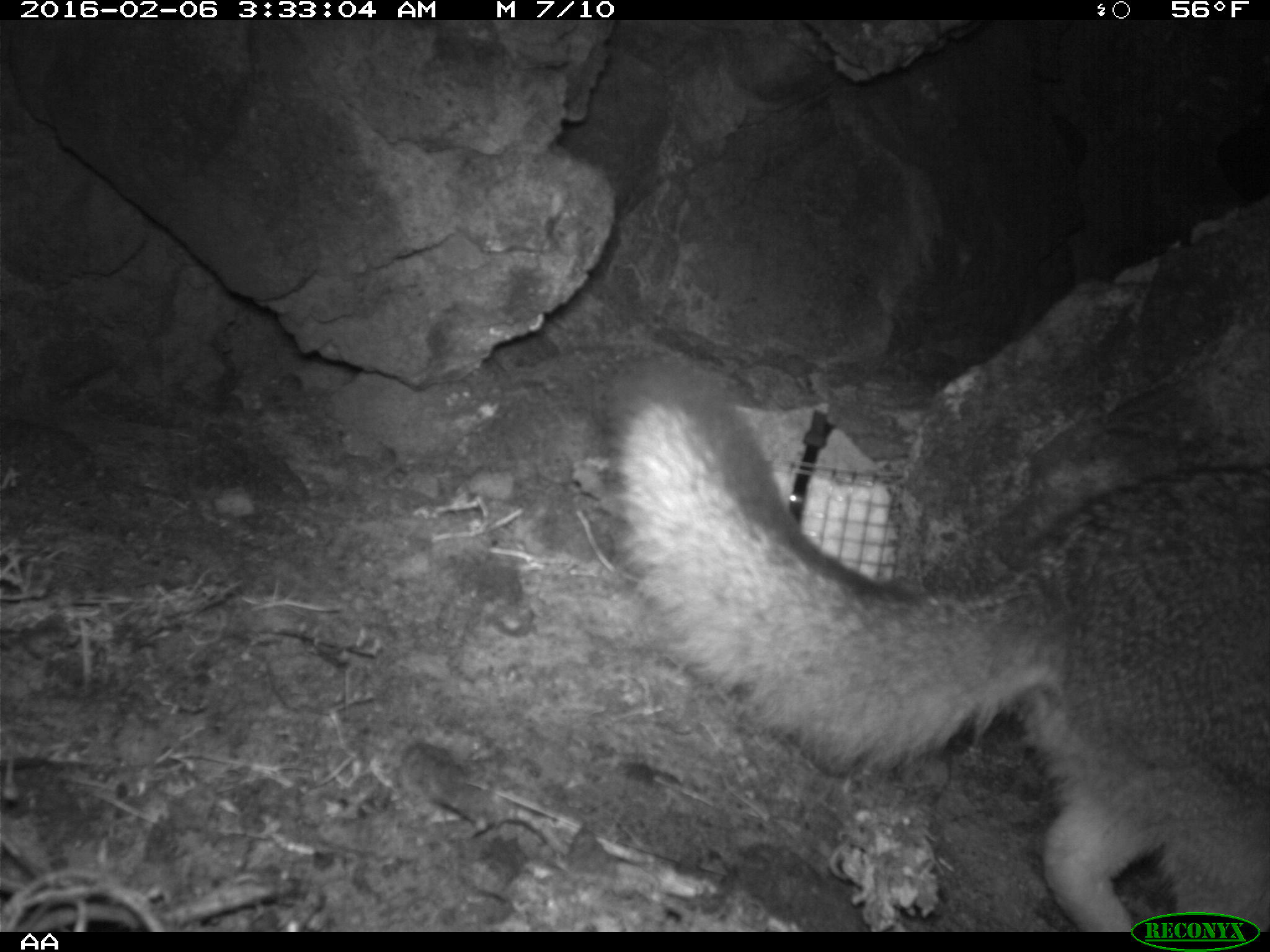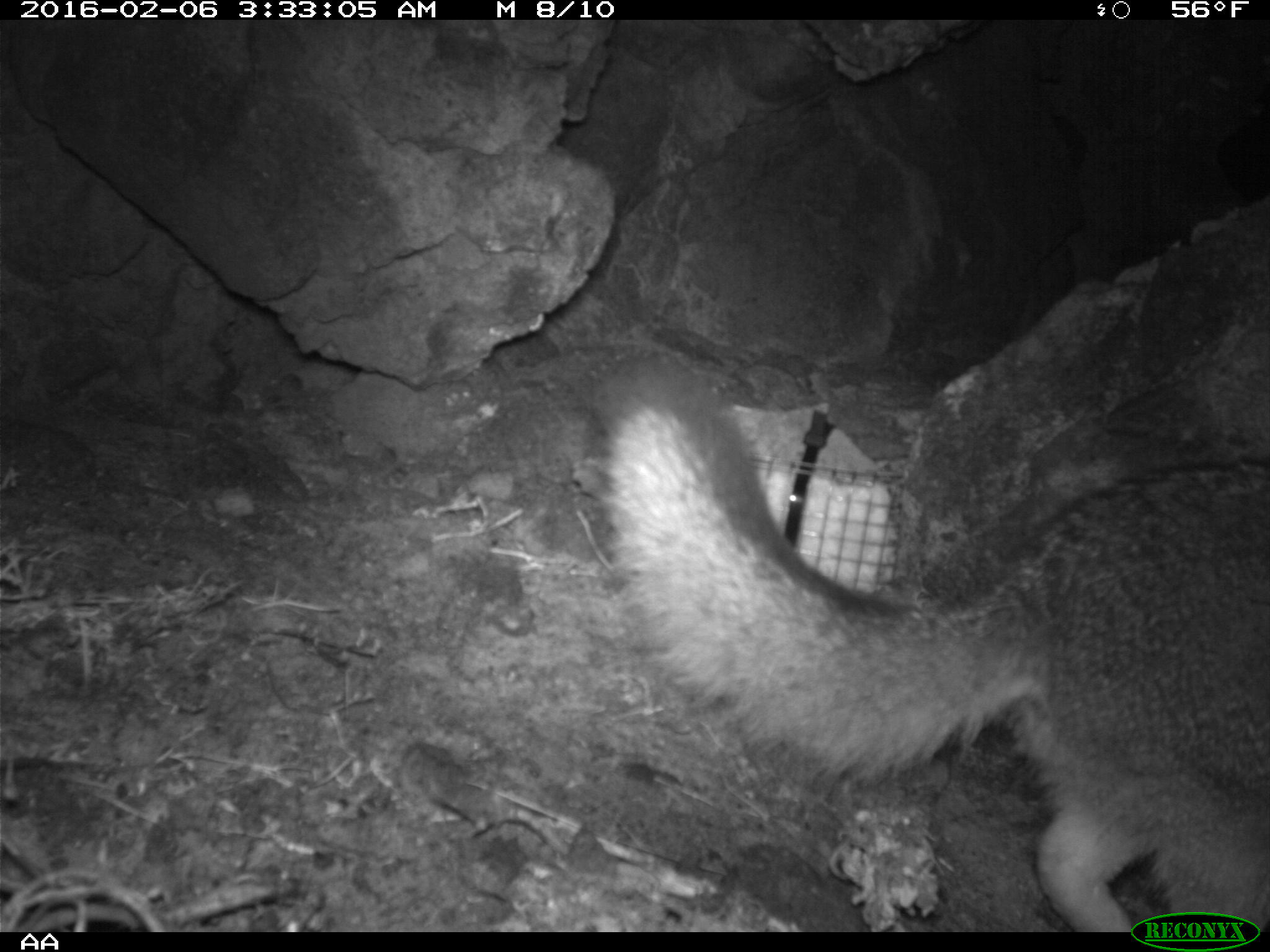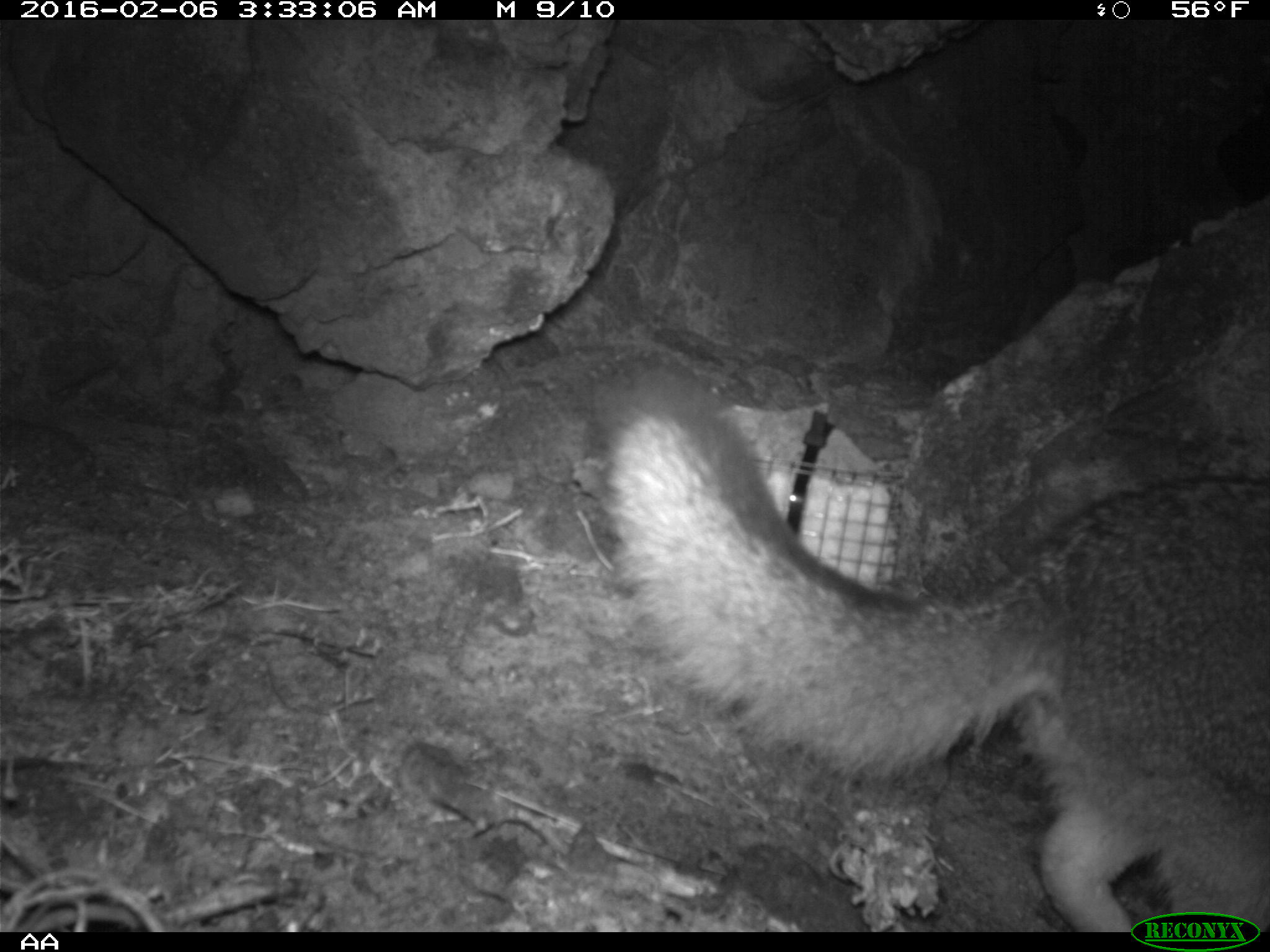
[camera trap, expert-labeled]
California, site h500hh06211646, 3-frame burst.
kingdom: Animalia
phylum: Chordata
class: Mammalia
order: Carnivora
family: Canidae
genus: Urocyon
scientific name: Urocyon littoralis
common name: island fox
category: fox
Fox (island fox) (Urocyon littoralis).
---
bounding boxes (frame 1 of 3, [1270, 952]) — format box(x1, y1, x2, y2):
fox: box(604, 355, 1269, 931)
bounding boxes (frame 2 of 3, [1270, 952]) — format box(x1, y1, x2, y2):
fox: box(593, 351, 1269, 932)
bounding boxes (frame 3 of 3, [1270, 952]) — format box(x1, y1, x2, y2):
fox: box(596, 361, 1269, 931)